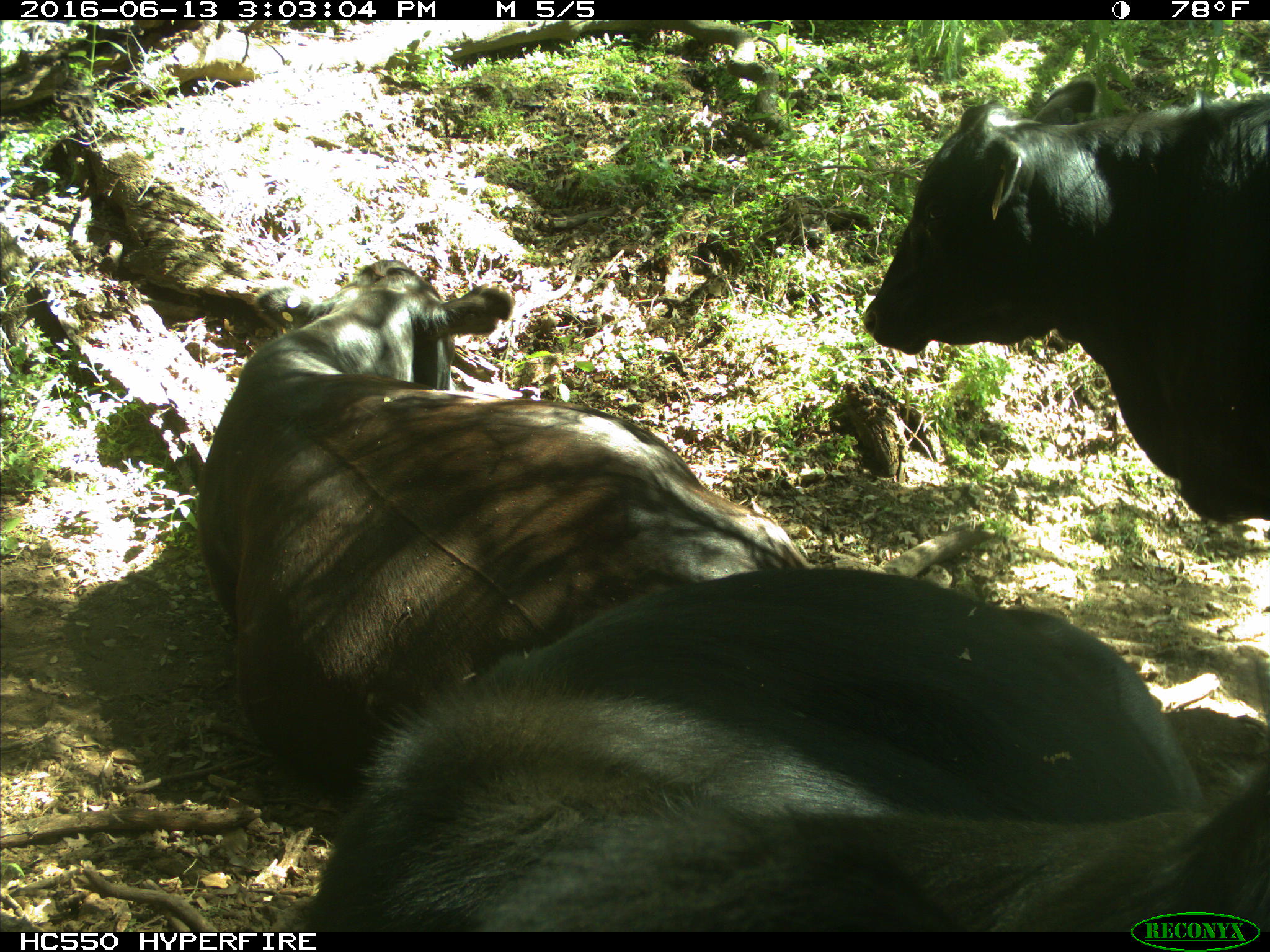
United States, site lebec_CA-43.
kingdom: Animalia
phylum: Chordata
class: Mammalia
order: Artiodactyla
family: Bovidae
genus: Bos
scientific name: Bos taurus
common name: domestic cow